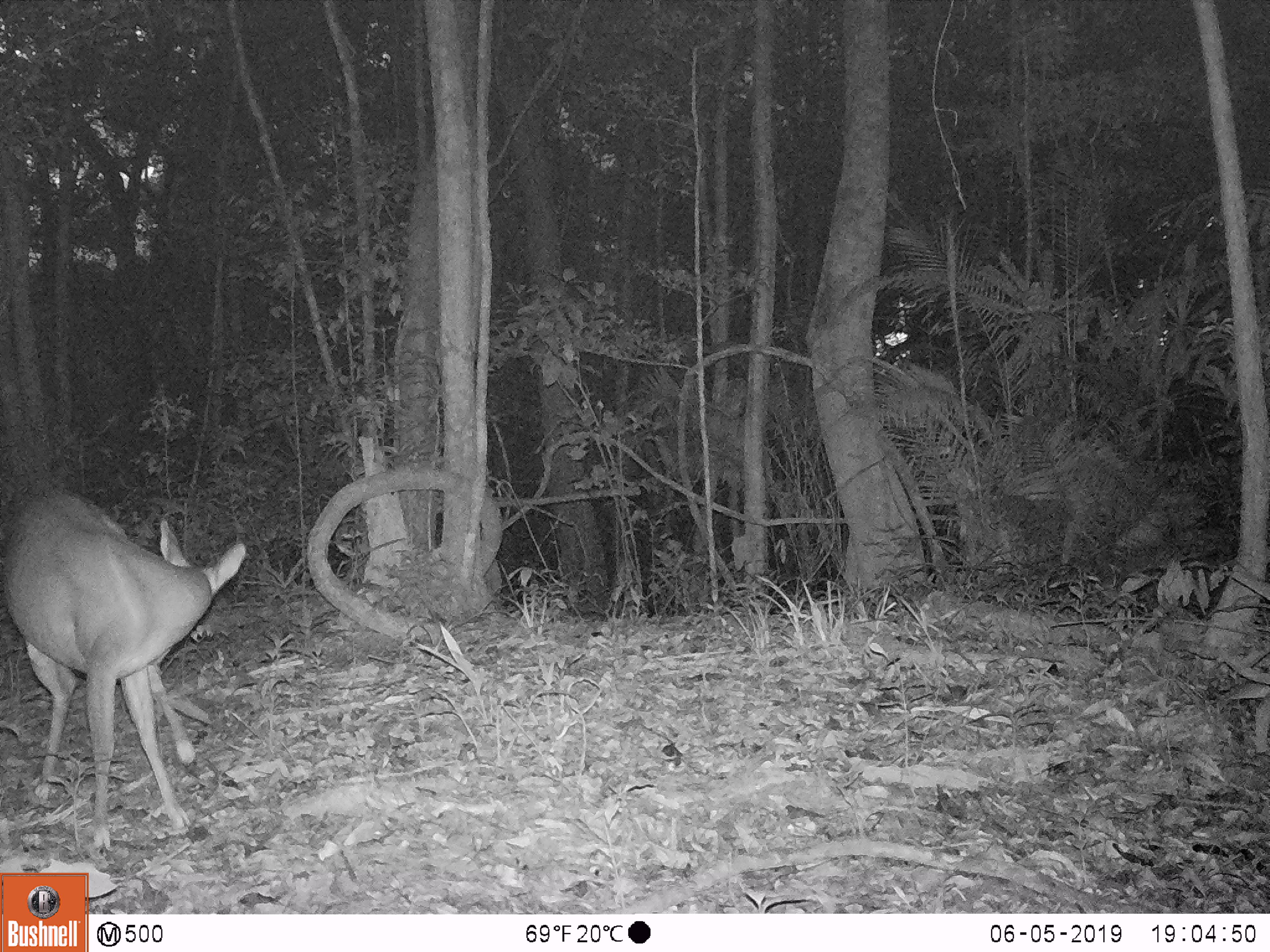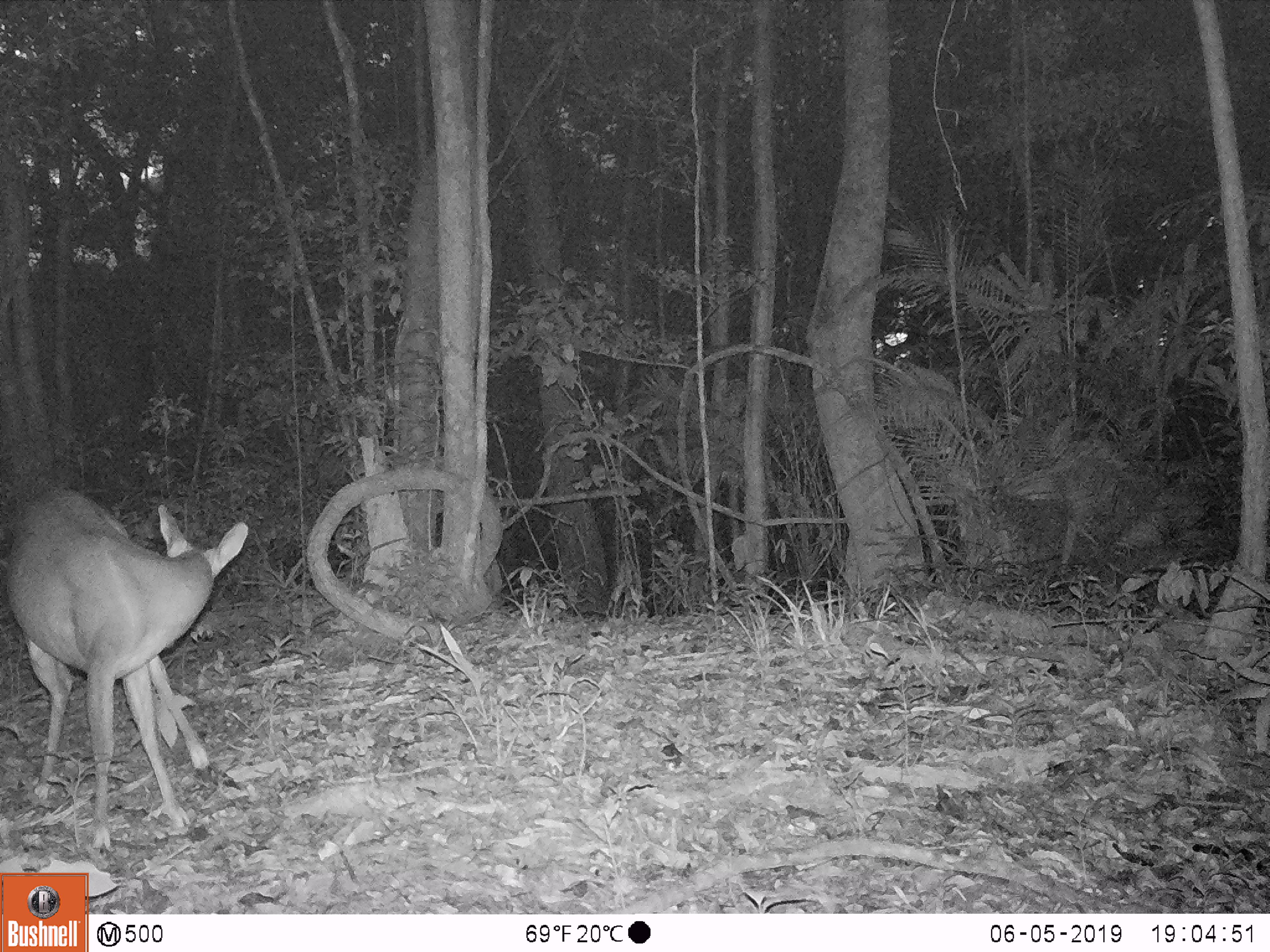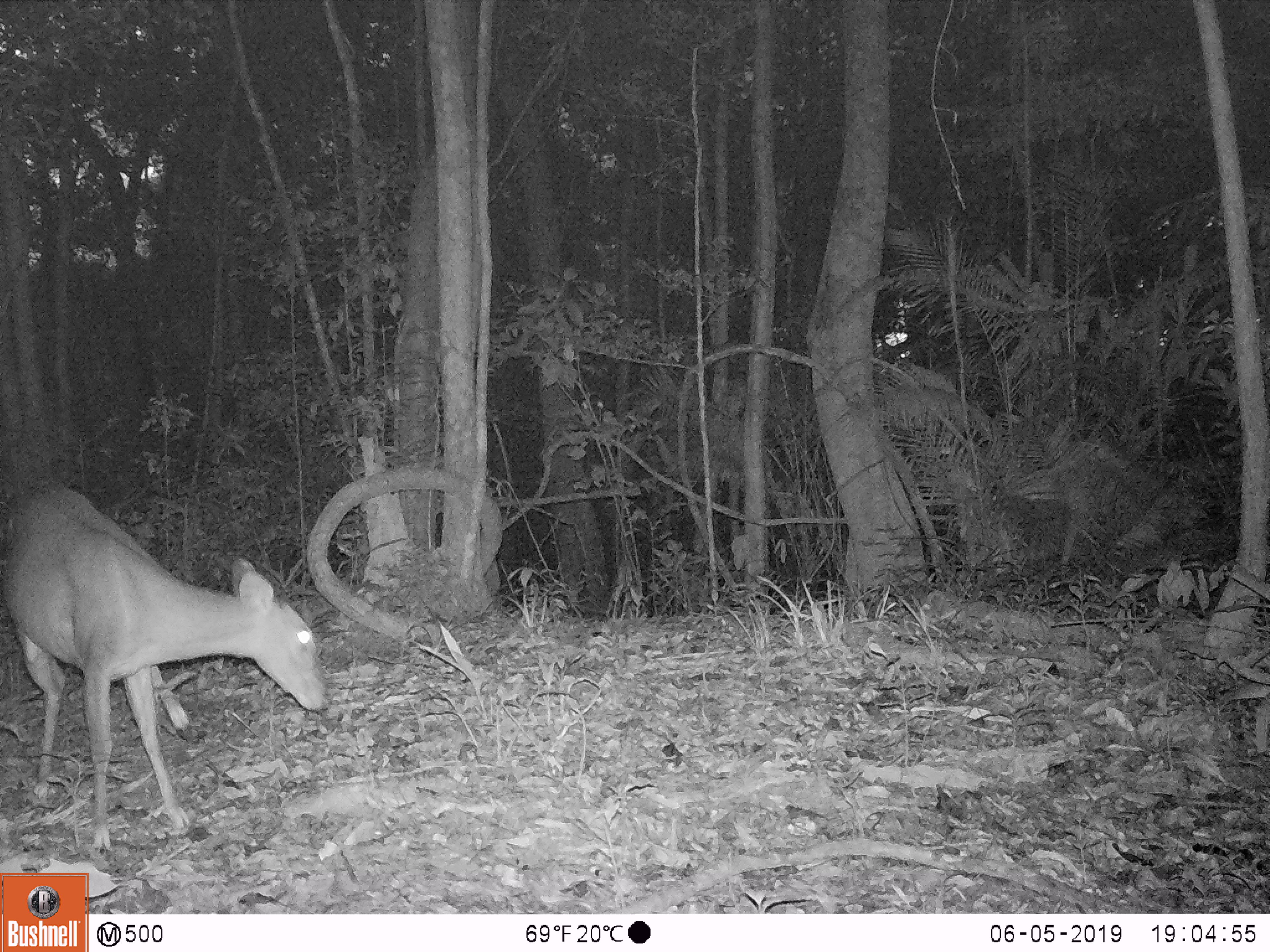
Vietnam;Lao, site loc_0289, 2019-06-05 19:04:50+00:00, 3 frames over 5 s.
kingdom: Animalia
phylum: Chordata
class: Mammalia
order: Artiodactyla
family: Cervidae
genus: Muntiacus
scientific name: Muntiacus vuquangensis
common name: large-antlered muntjac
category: large antlered muntjac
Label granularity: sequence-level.